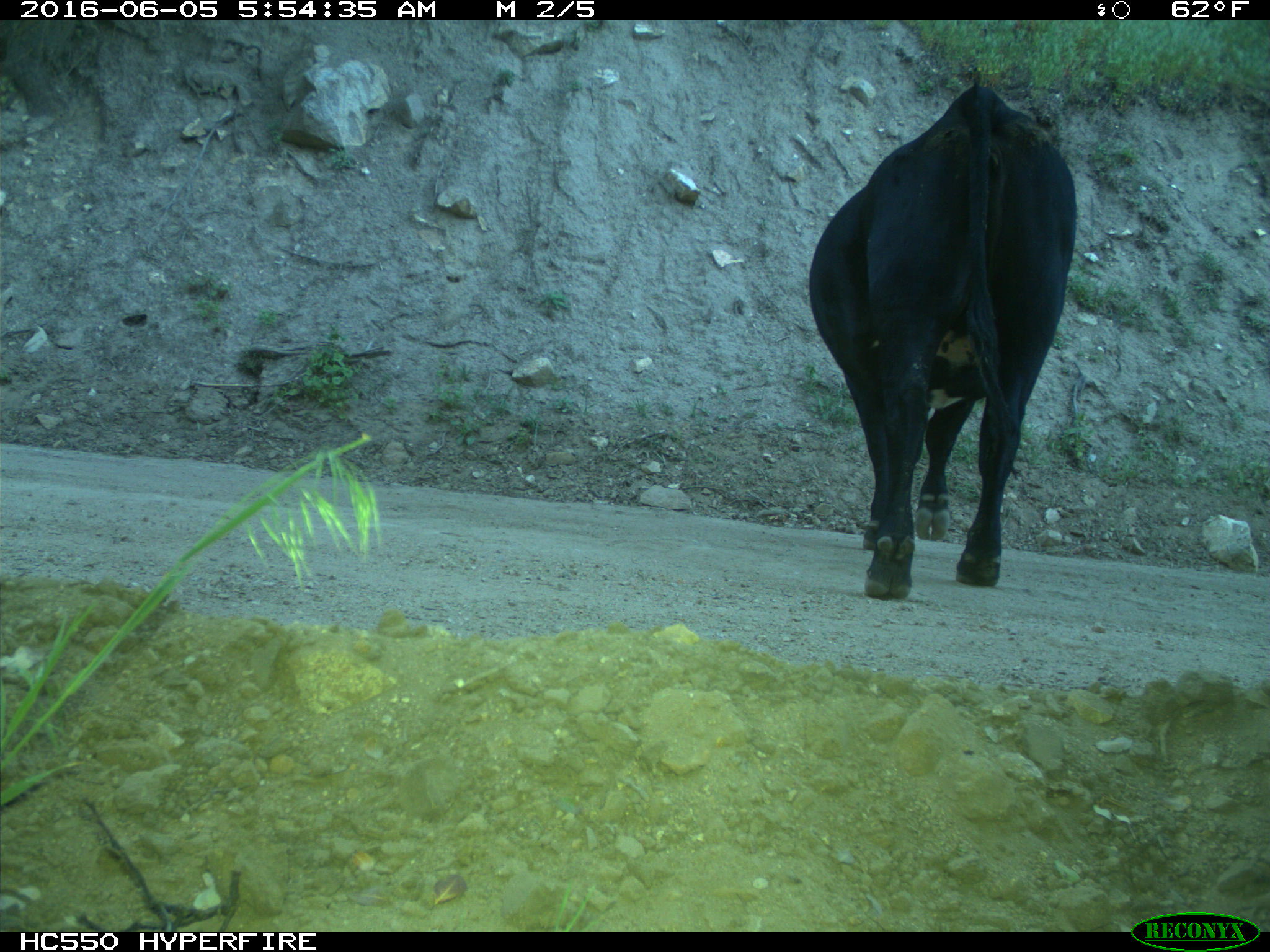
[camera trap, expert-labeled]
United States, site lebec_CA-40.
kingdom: Animalia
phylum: Chordata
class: Mammalia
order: Artiodactyla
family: Bovidae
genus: Bos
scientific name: Bos taurus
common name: domestic cow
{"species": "Bos taurus (domestic cow)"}